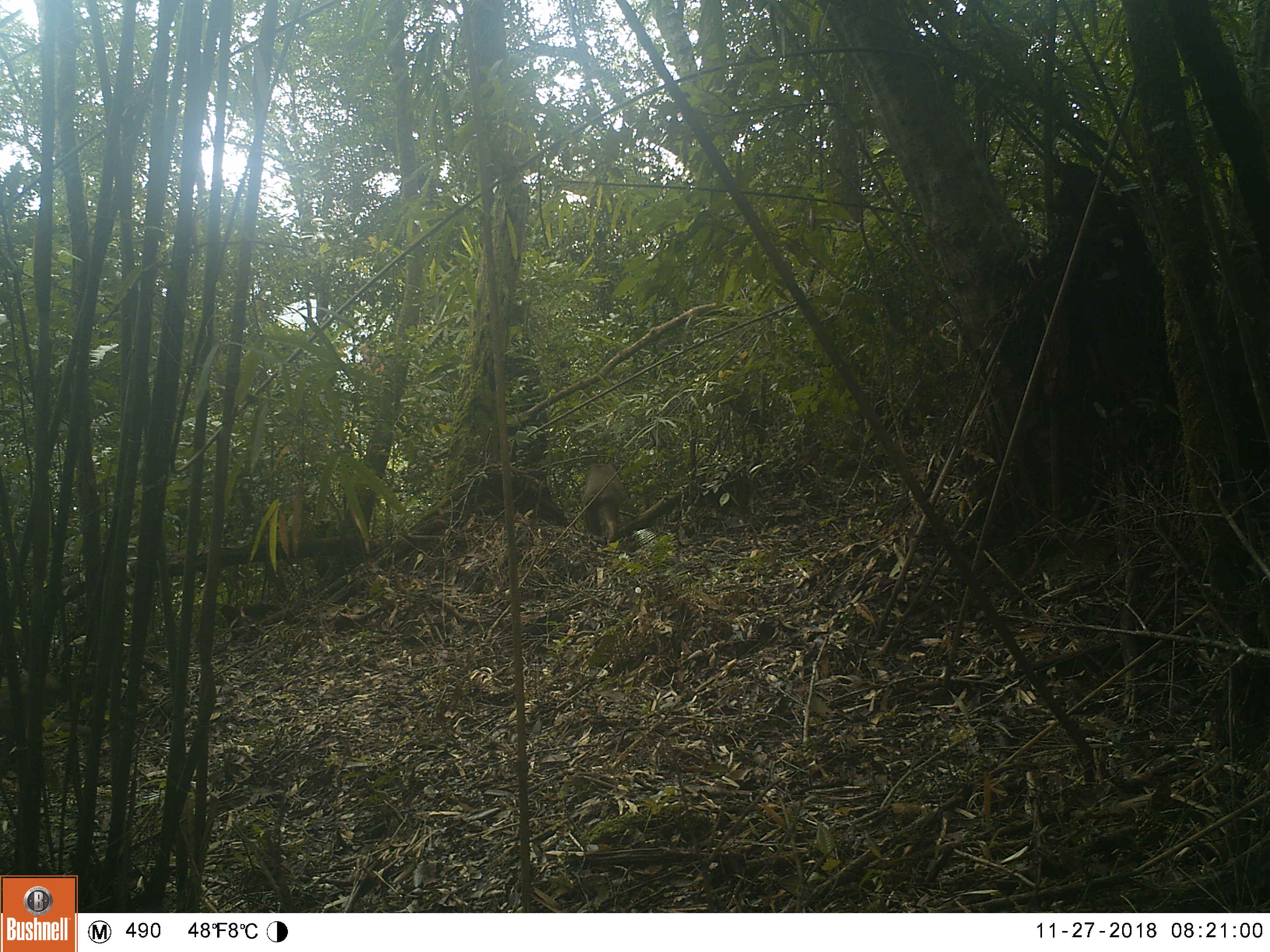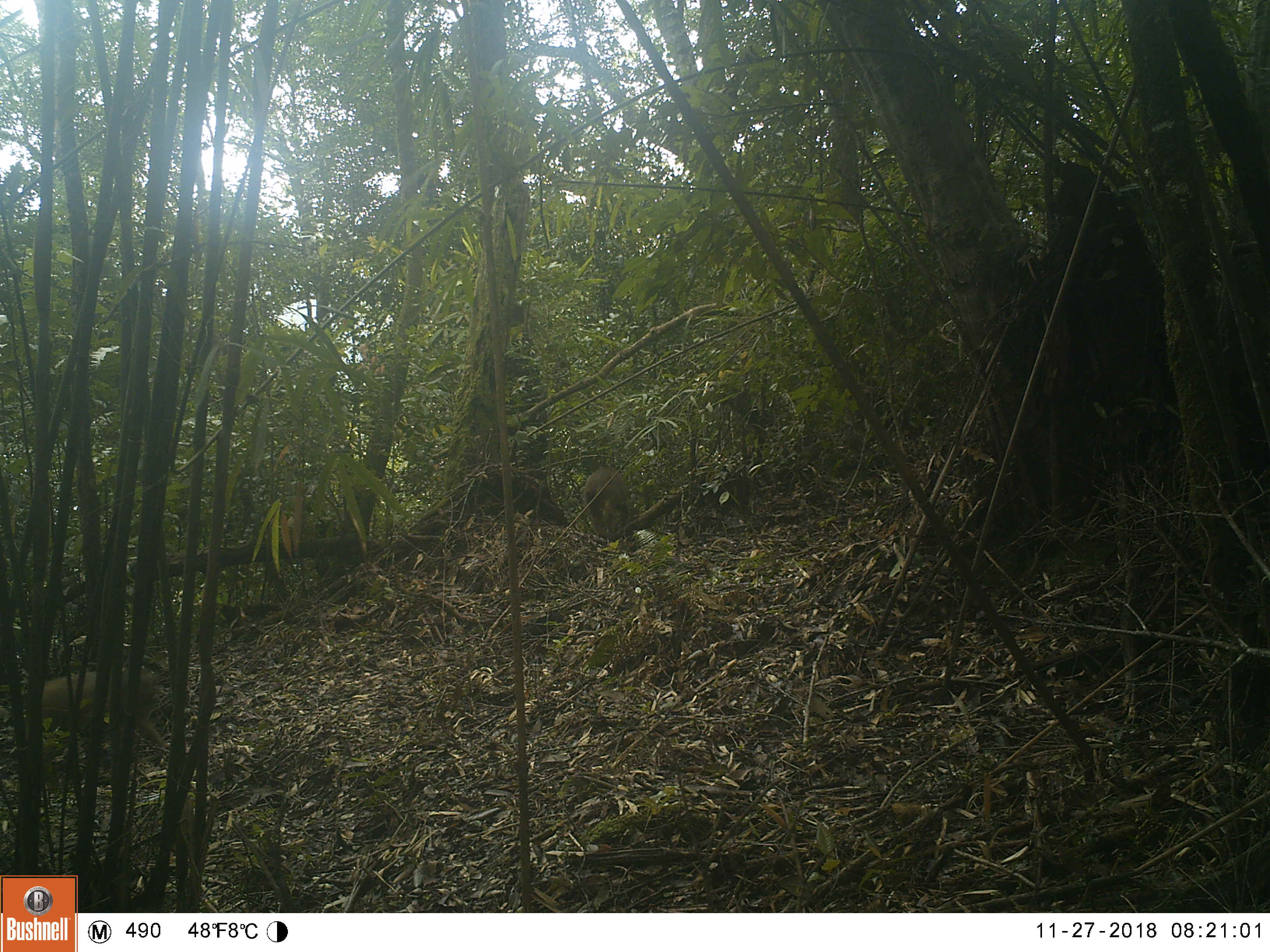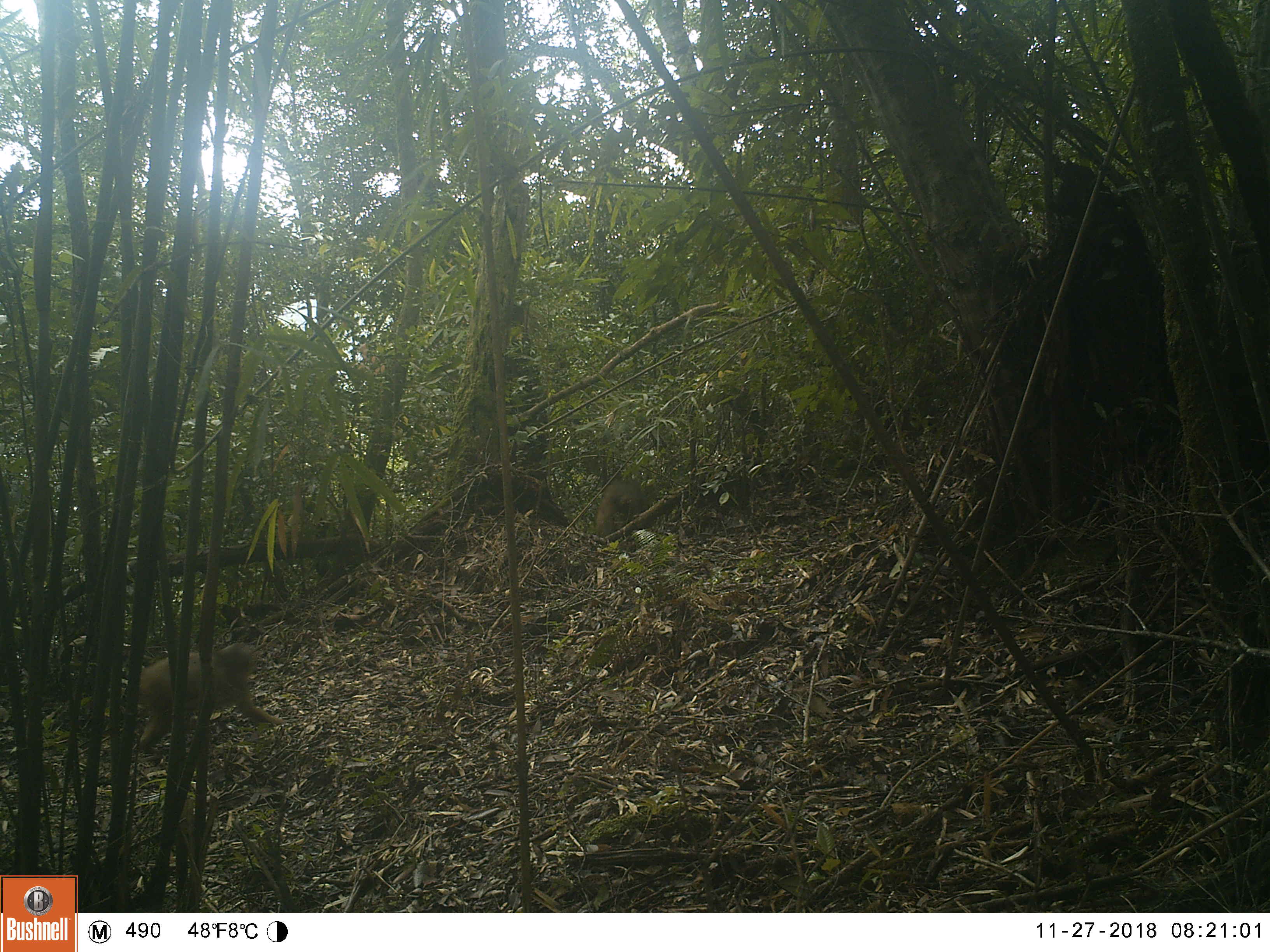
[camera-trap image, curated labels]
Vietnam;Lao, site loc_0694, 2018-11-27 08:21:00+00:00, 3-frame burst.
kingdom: Animalia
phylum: Chordata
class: Mammalia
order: Primates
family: Cercopithecidae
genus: Macaca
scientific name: Macaca arctoides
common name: stump-tailed macaque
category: stump tailed macaque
Stump tailed macaque (stump-tailed macaque) (Macaca arctoides). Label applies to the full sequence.